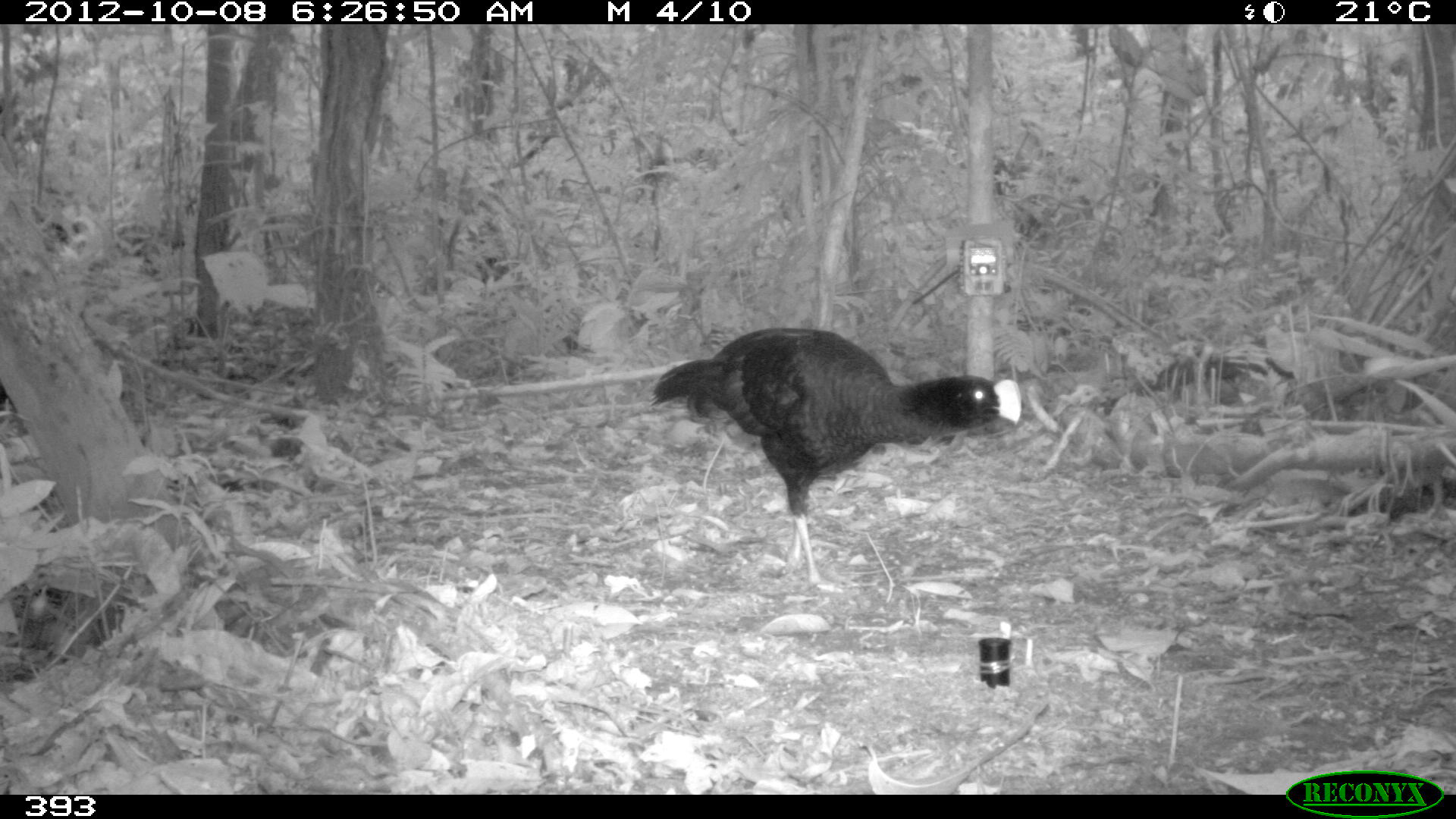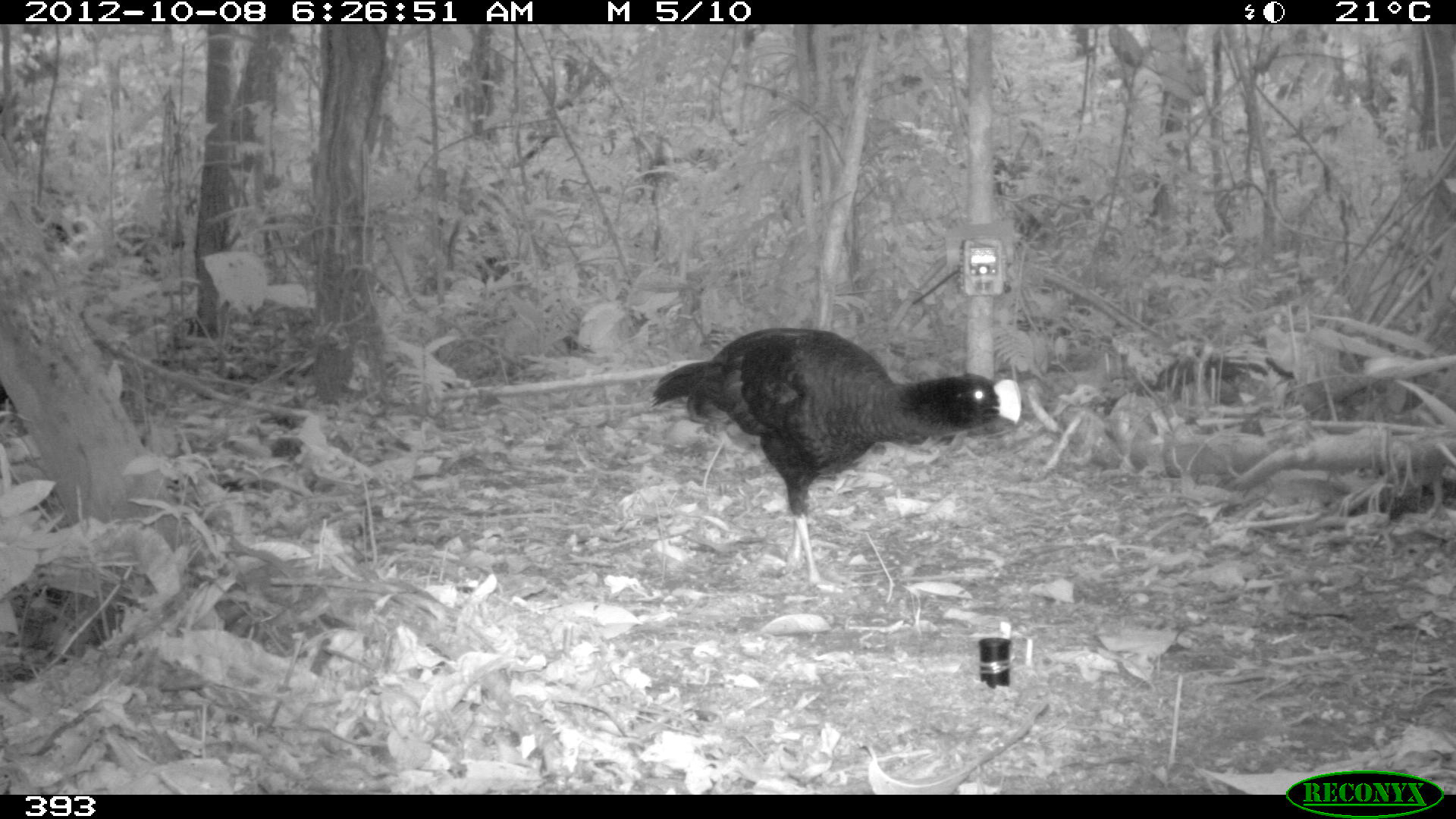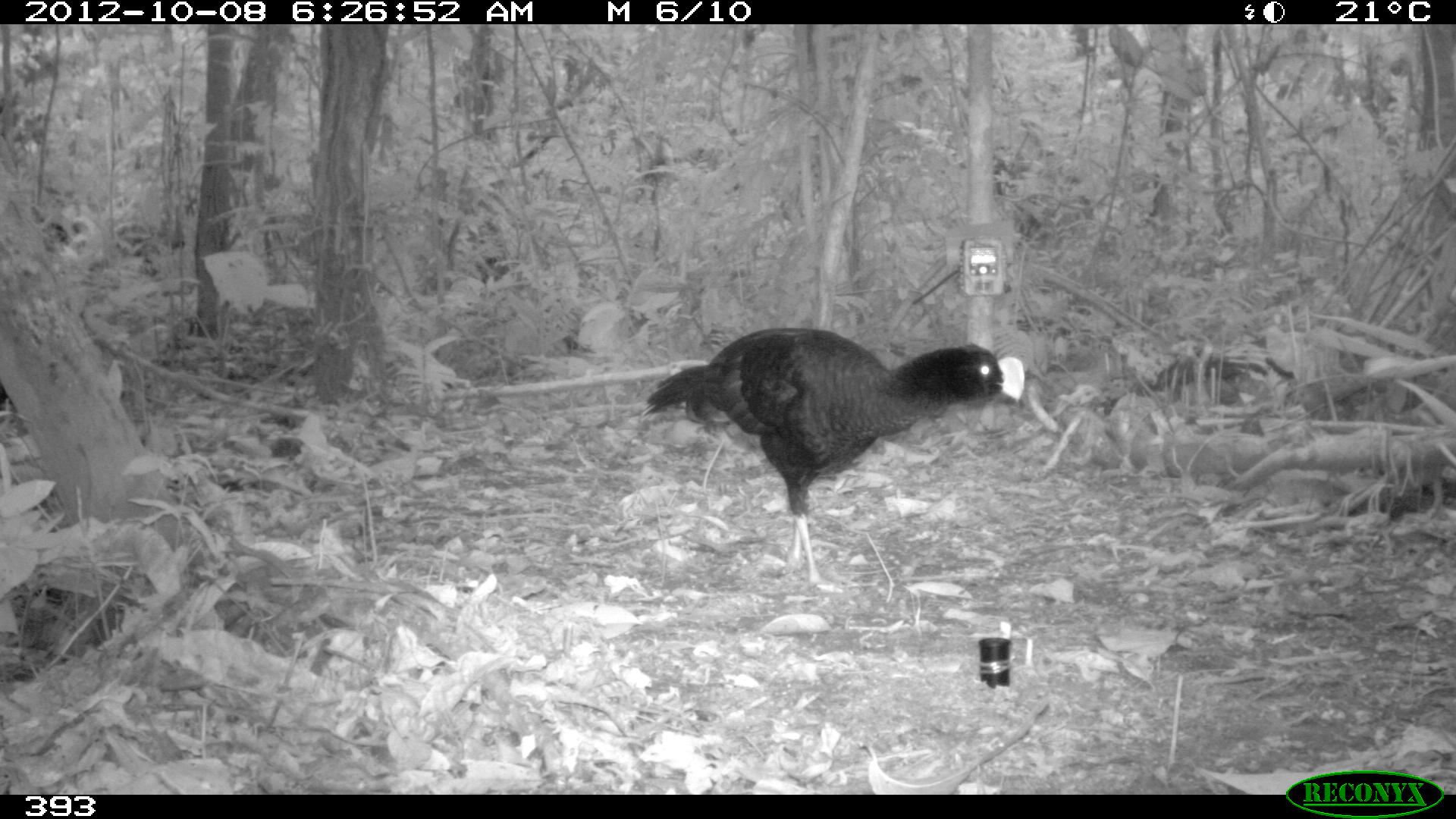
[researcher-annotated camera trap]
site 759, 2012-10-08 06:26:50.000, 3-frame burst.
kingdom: Animalia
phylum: Chordata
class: Aves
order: Galliformes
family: Cracidae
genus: Mitu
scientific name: Mitu tuberosum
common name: razor-billed curassow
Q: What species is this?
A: Mitu tuberosum (razor-billed curassow).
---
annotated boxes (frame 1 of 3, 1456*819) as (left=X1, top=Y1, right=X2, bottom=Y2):
mitu tuberosum: (left=646, top=327, right=1023, bottom=586)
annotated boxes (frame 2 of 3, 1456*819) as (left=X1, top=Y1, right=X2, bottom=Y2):
mitu tuberosum: (left=646, top=326, right=1023, bottom=583)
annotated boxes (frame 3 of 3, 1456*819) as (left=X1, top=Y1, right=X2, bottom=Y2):
mitu tuberosum: (left=641, top=323, right=1026, bottom=583)